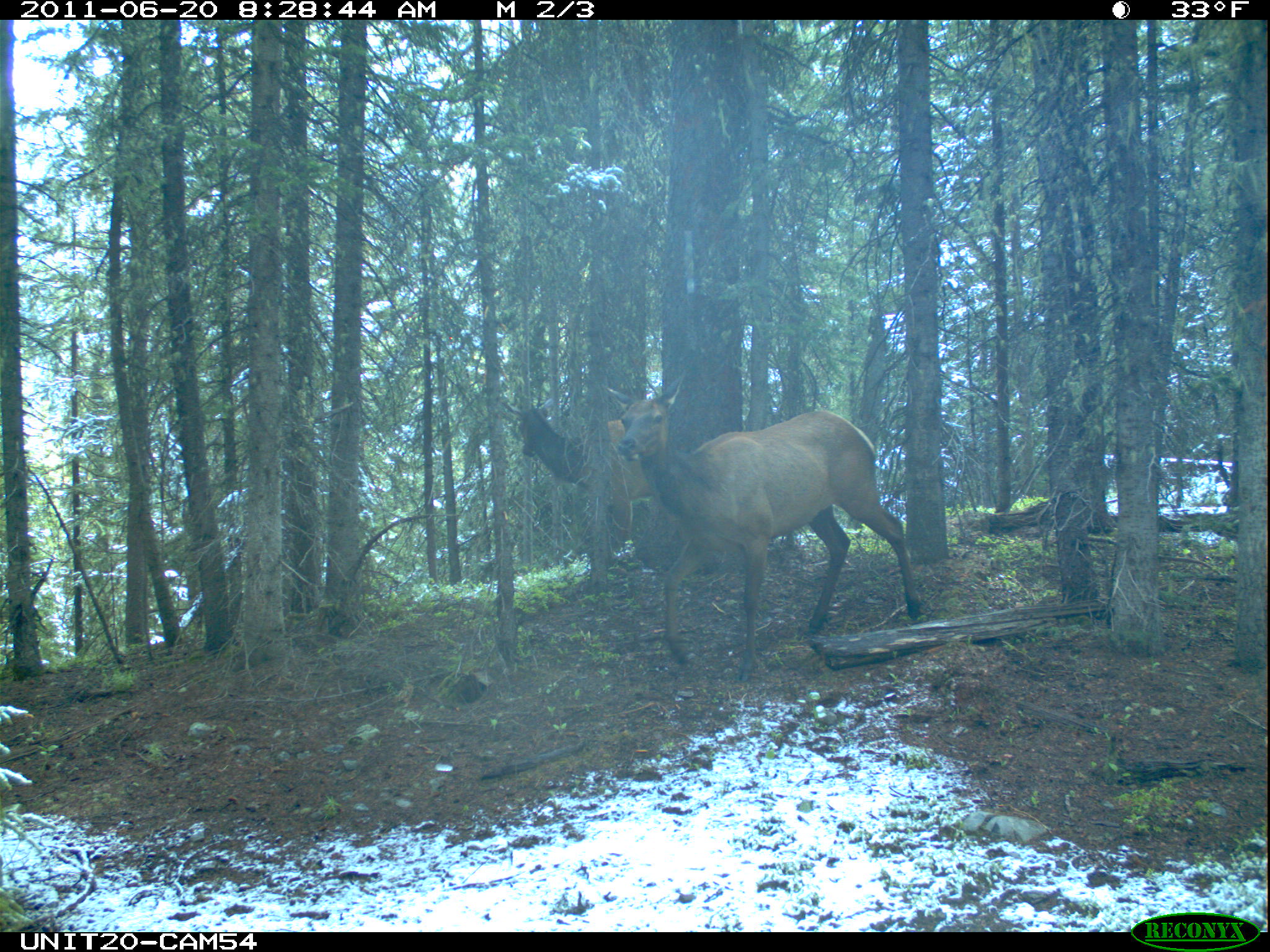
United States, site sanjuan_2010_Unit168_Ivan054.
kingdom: Animalia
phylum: Chordata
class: Mammalia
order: Artiodactyla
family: Cervidae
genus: Cervus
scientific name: Cervus elaphus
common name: red deer